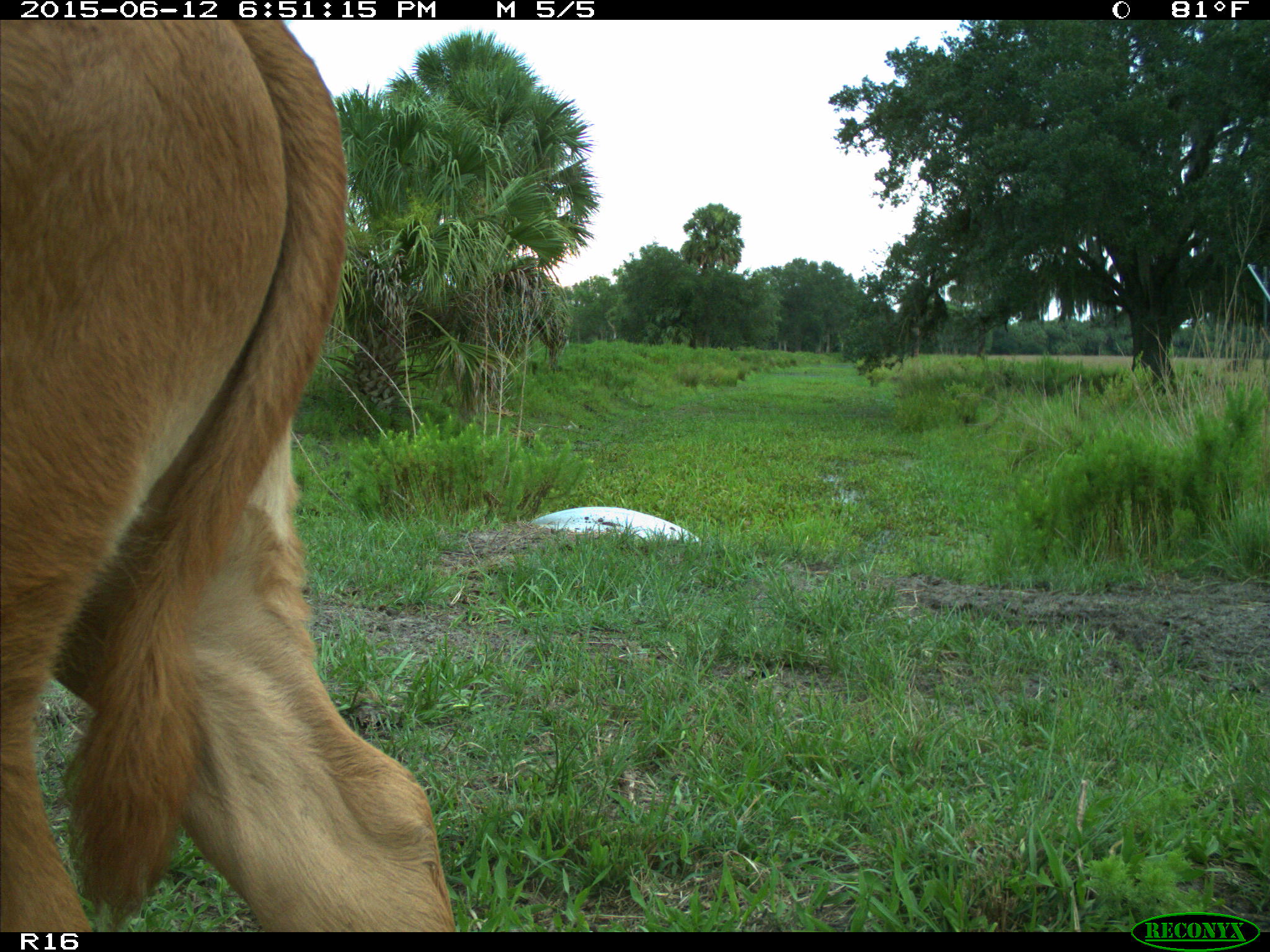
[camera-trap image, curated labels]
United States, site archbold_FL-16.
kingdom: Animalia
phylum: Chordata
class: Mammalia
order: Artiodactyla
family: Bovidae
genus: Bos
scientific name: Bos taurus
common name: domestic cow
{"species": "Bos taurus (domestic cow)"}